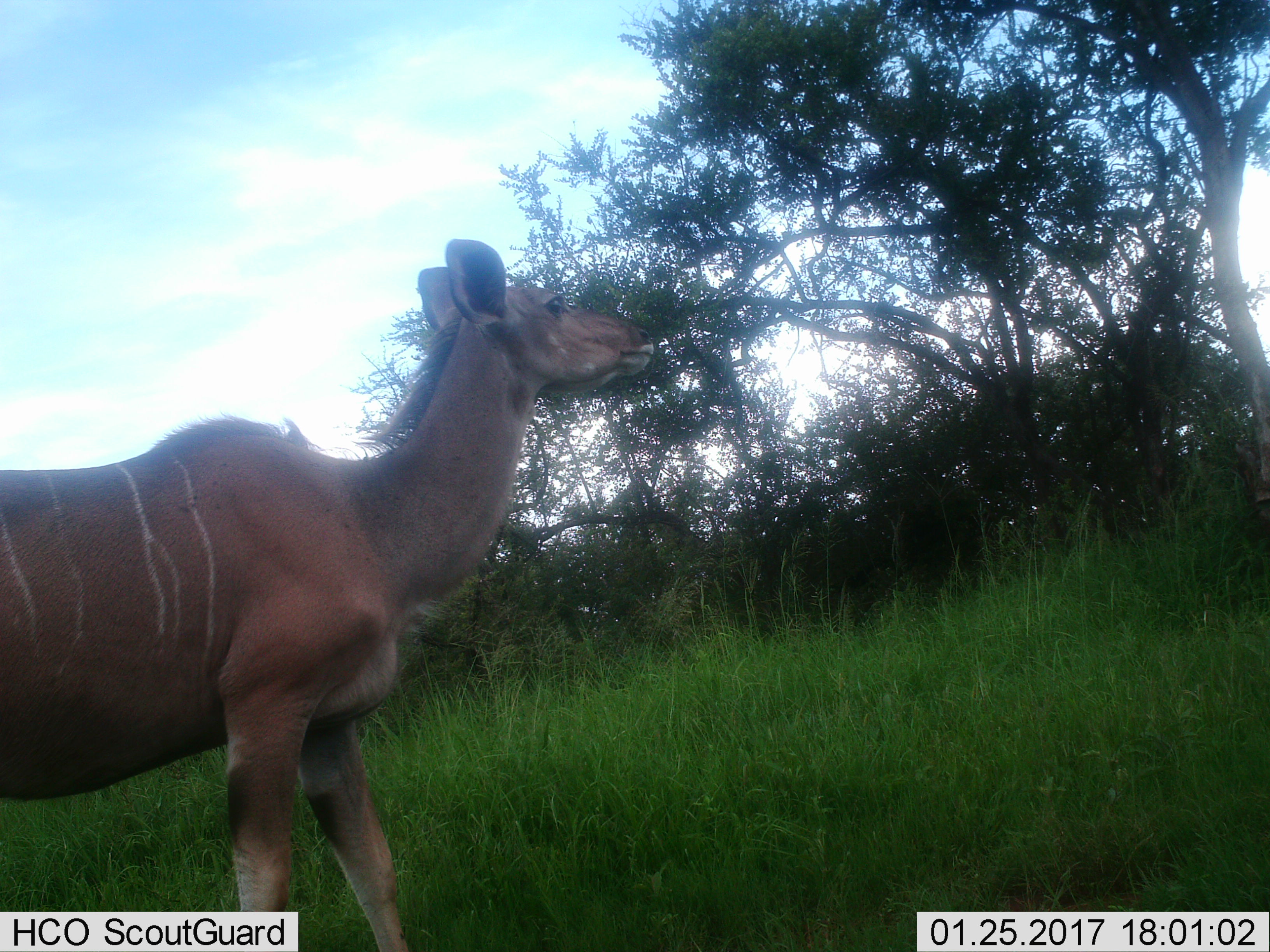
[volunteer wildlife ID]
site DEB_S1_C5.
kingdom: Animalia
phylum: Chordata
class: Mammalia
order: Artiodactyla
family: Bovidae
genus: Tragelaphus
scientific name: Tragelaphus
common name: kudu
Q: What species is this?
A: Kudu (Tragelaphus).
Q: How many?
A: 1.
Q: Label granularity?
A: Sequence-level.